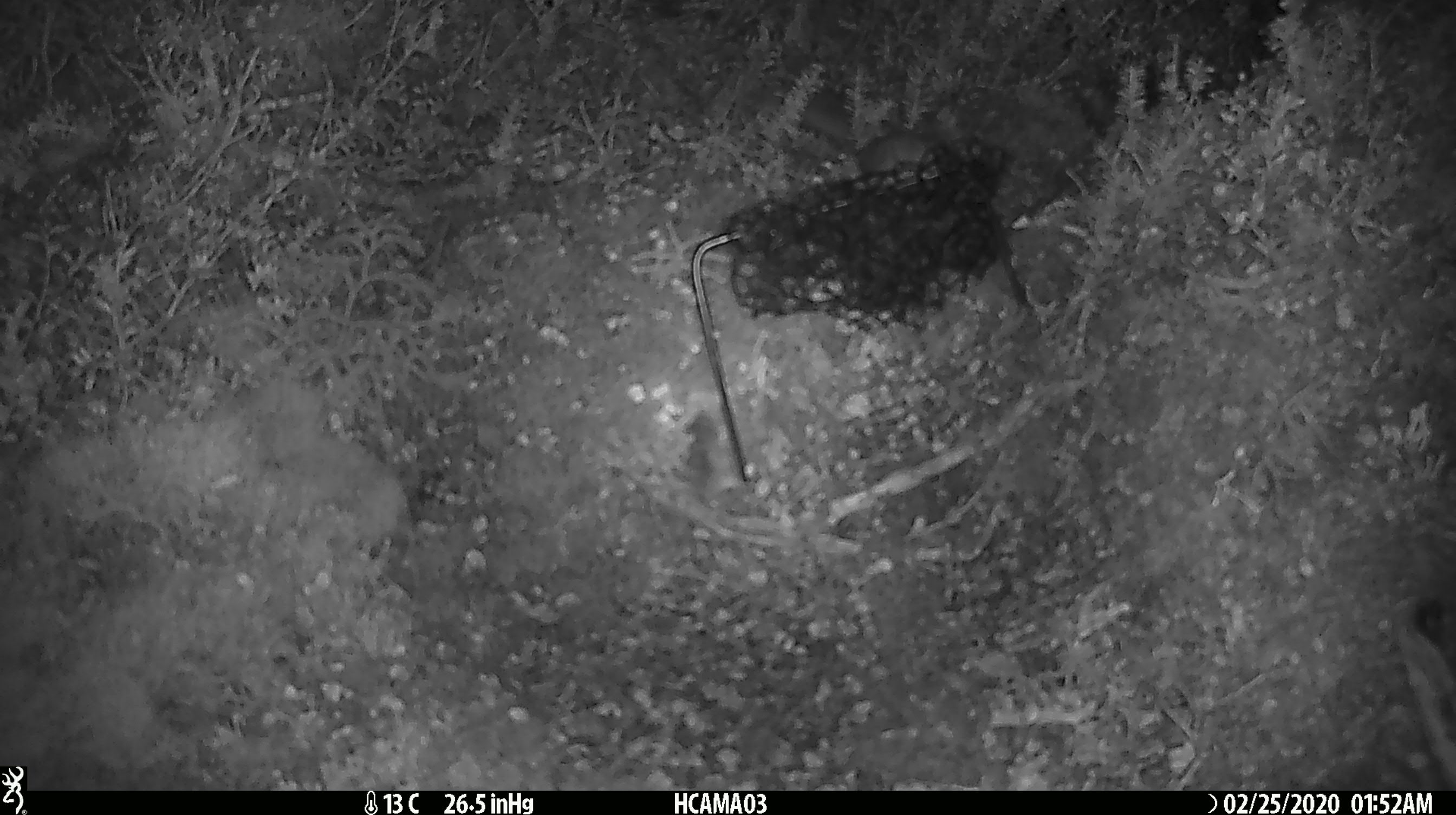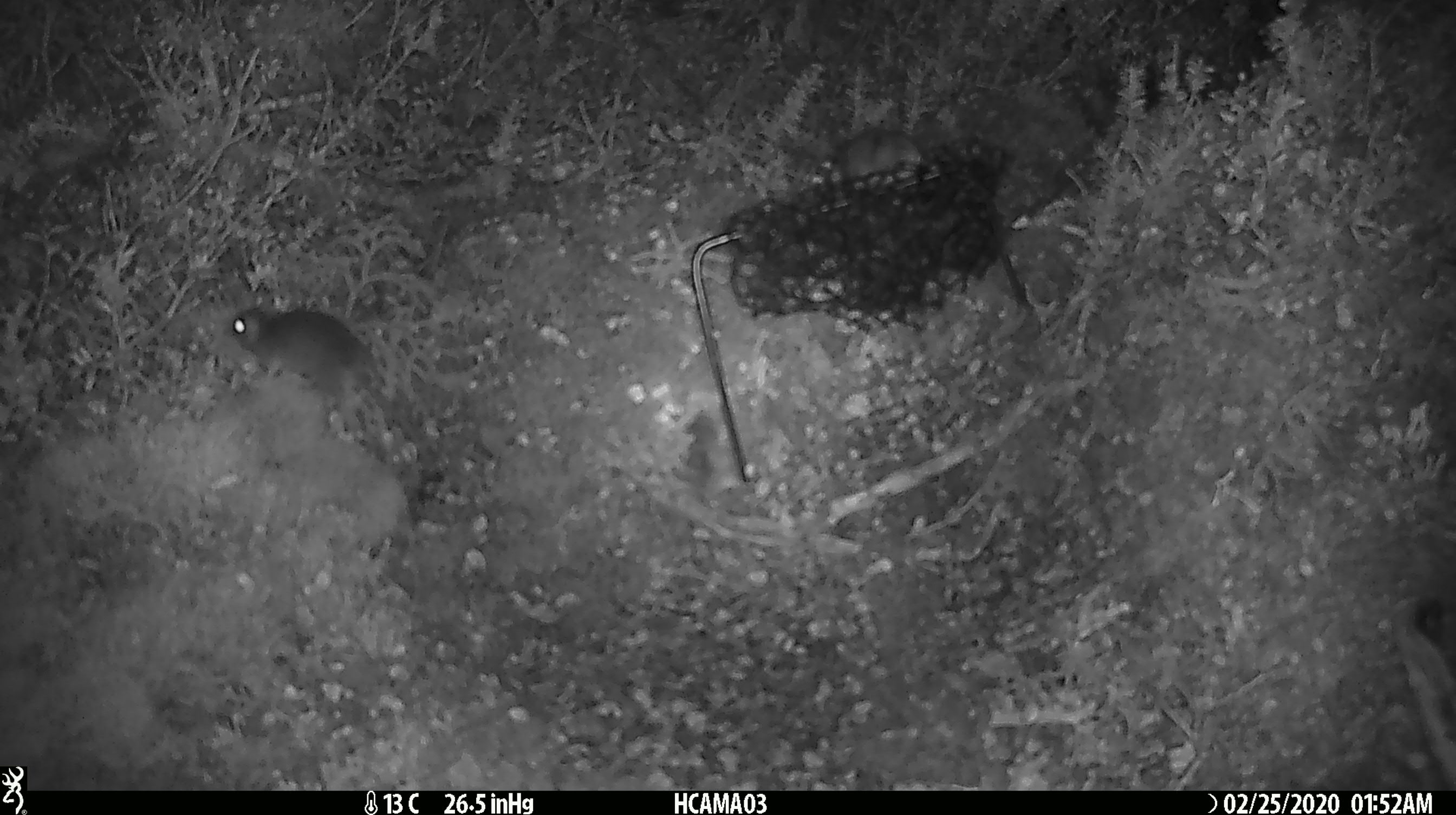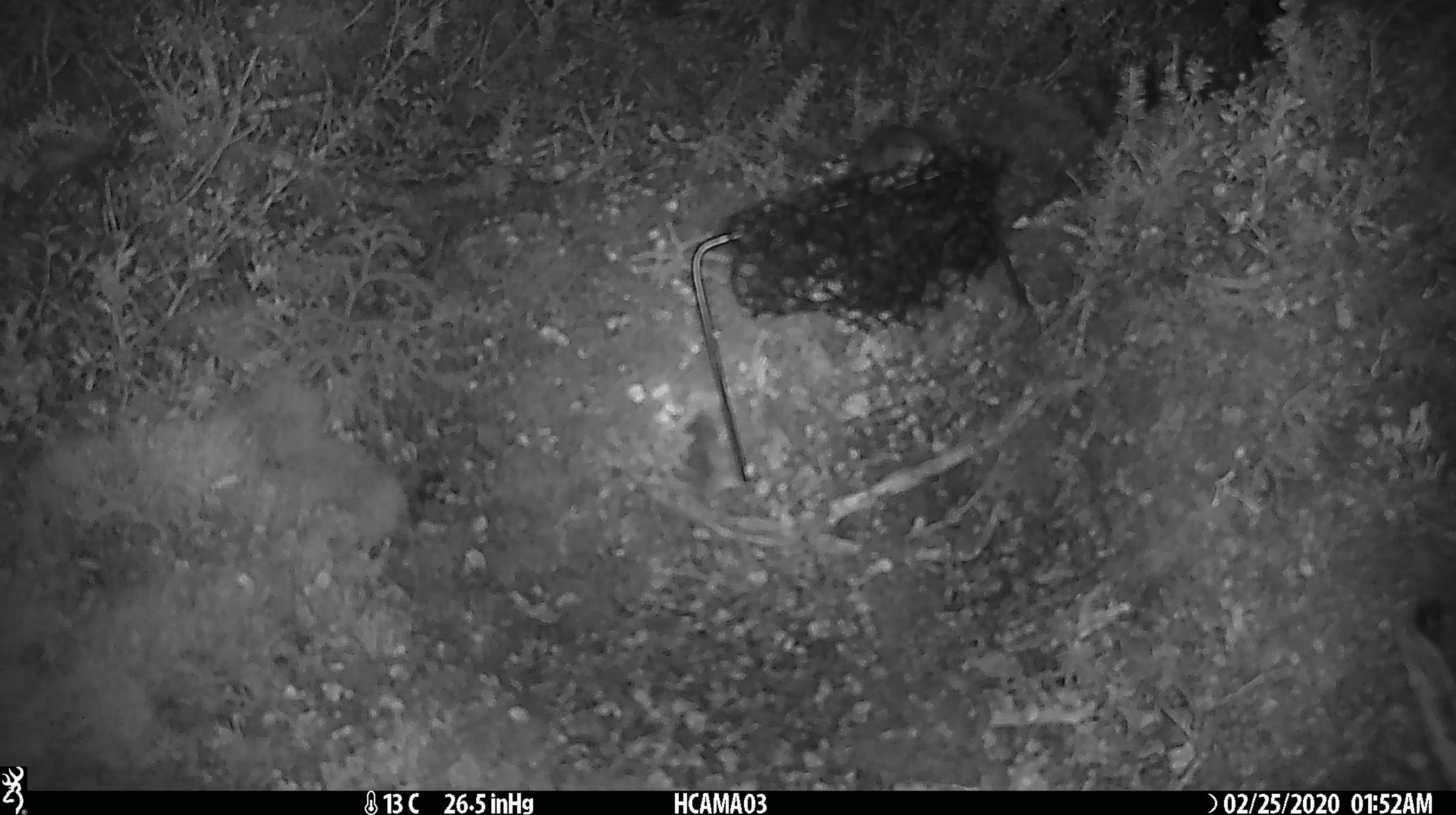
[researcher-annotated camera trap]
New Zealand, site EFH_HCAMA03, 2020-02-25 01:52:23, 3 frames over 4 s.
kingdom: Animalia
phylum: Chordata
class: Mammalia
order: Rodentia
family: Muridae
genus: Mus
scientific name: Mus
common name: mouse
Mouse (Mus).